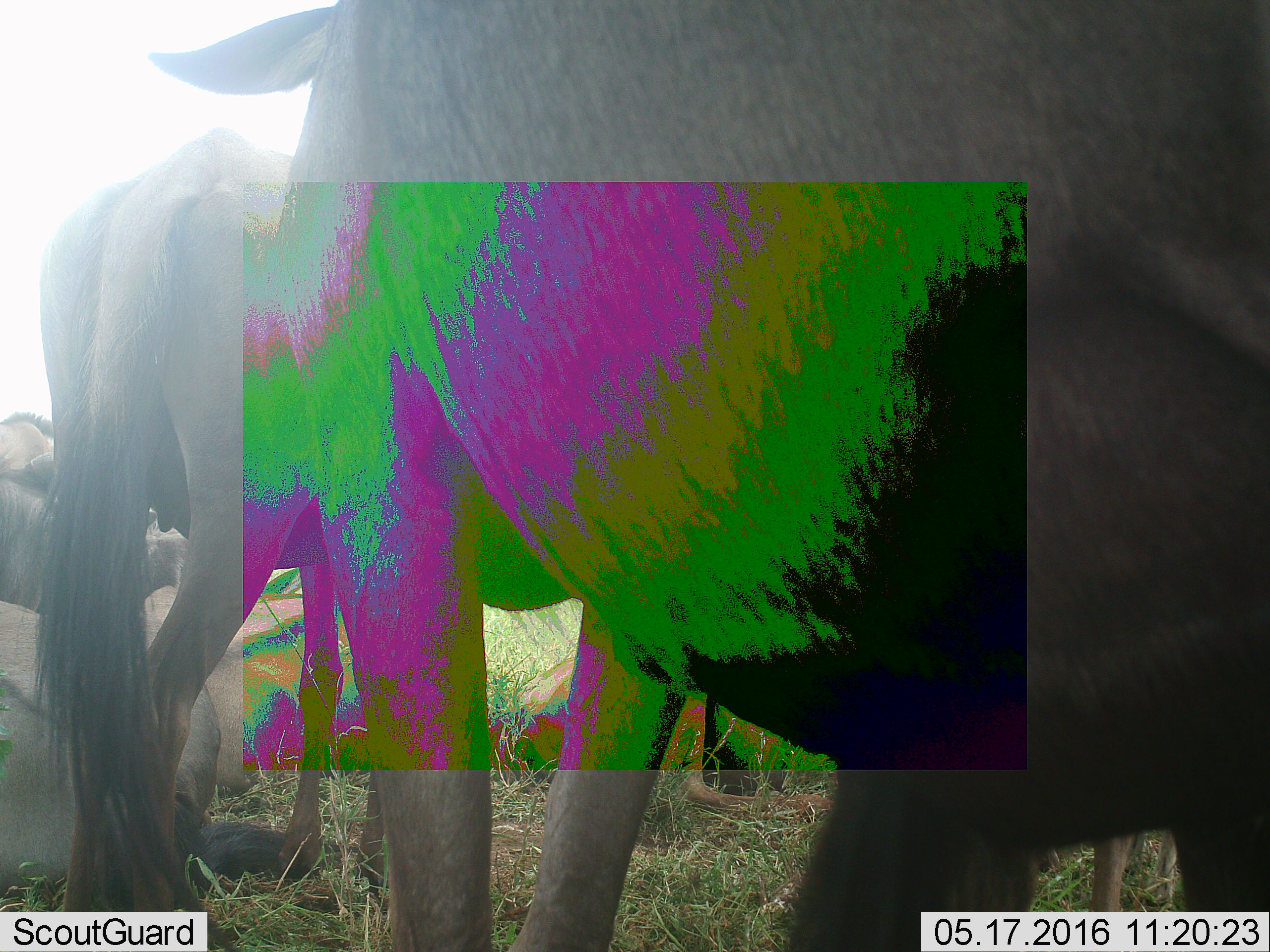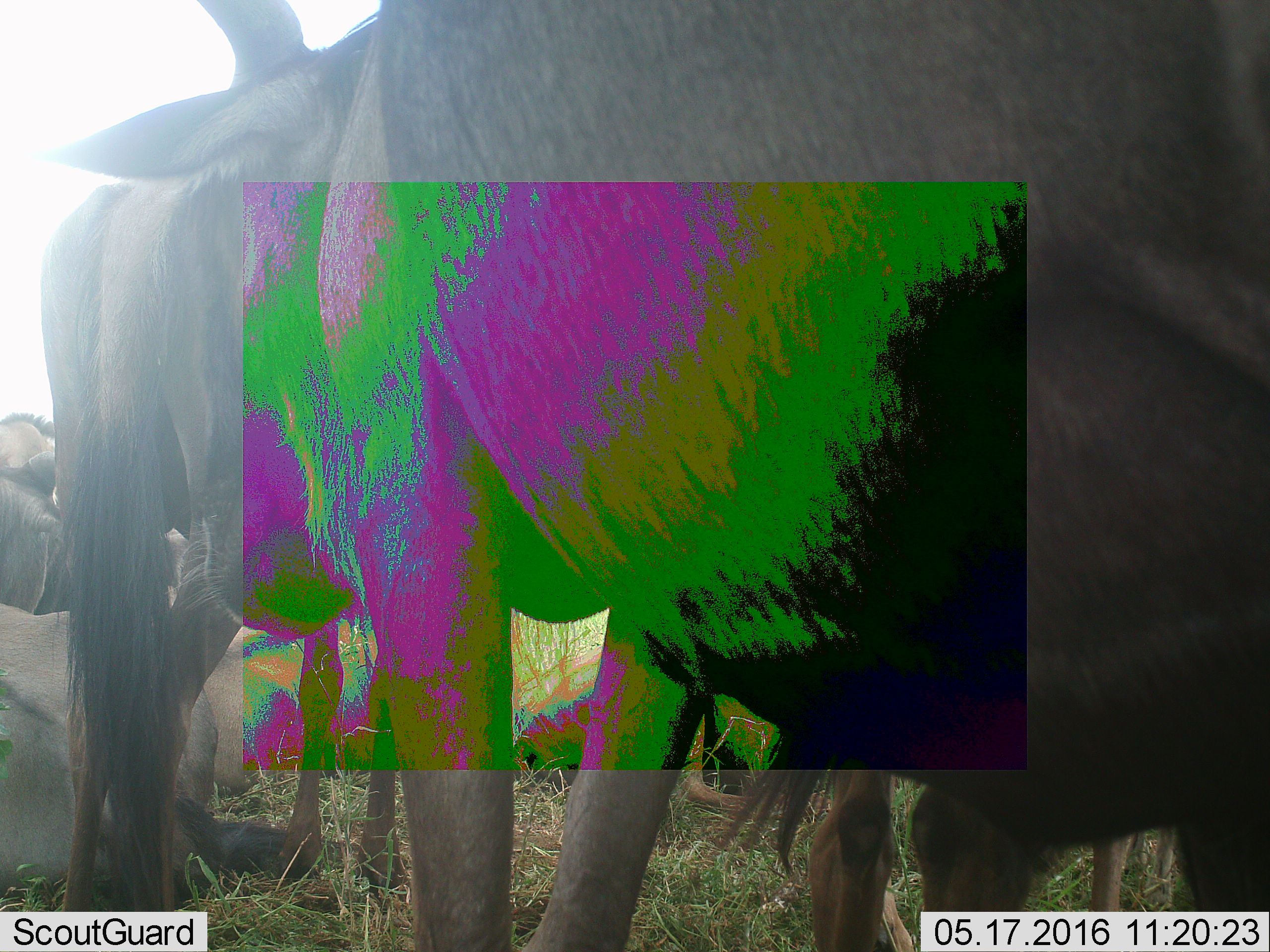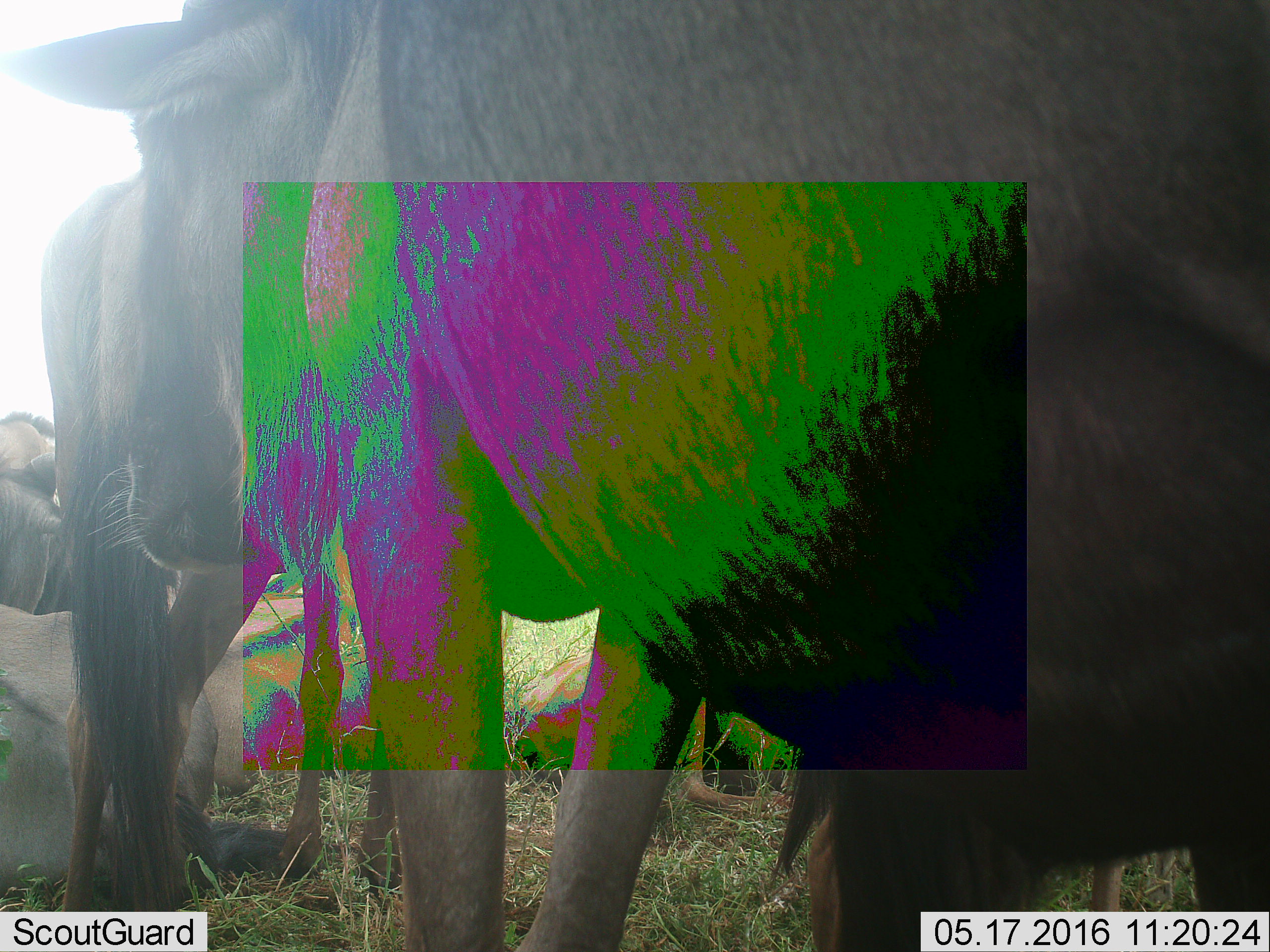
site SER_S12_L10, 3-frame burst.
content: unidentified animal